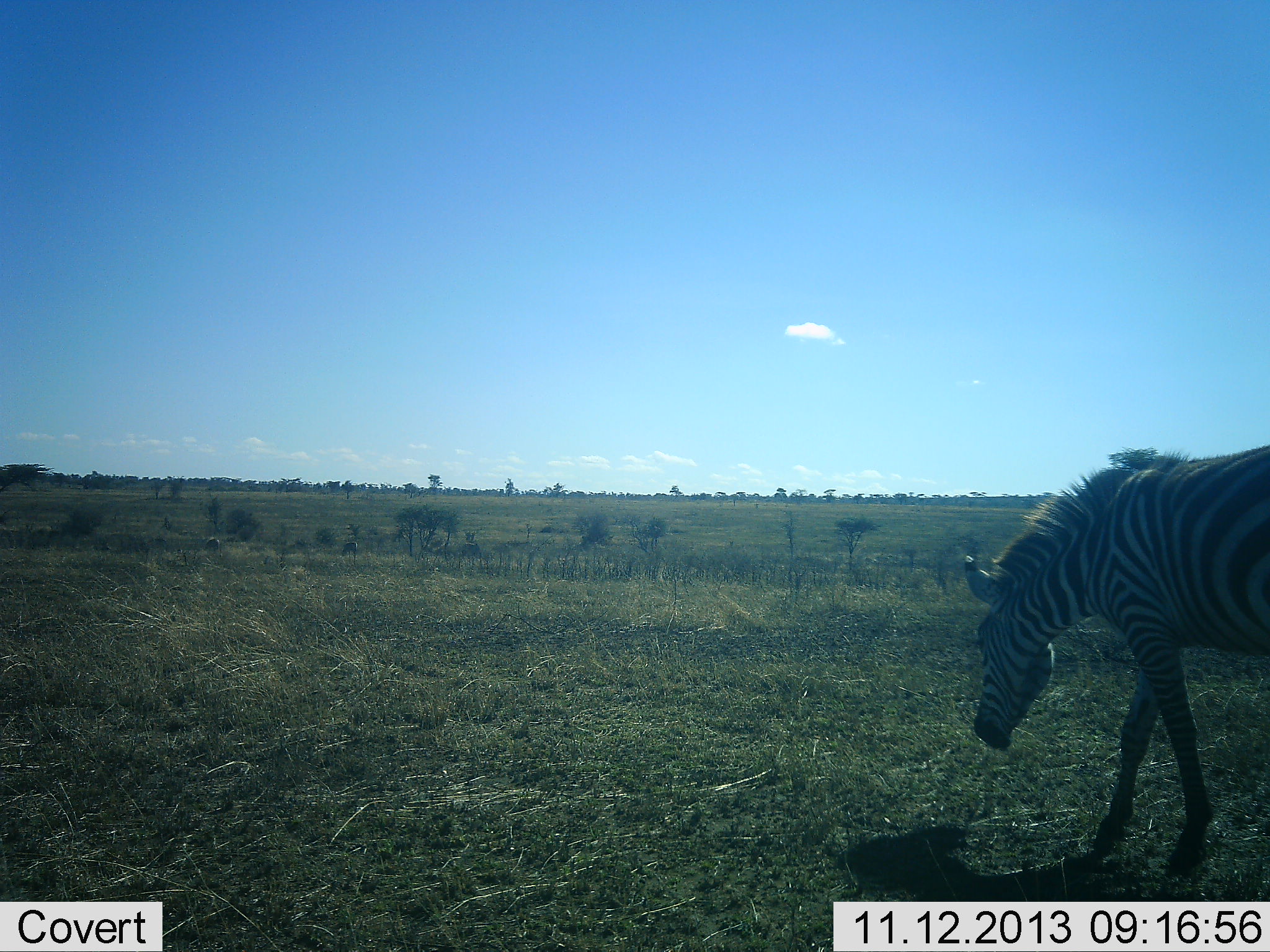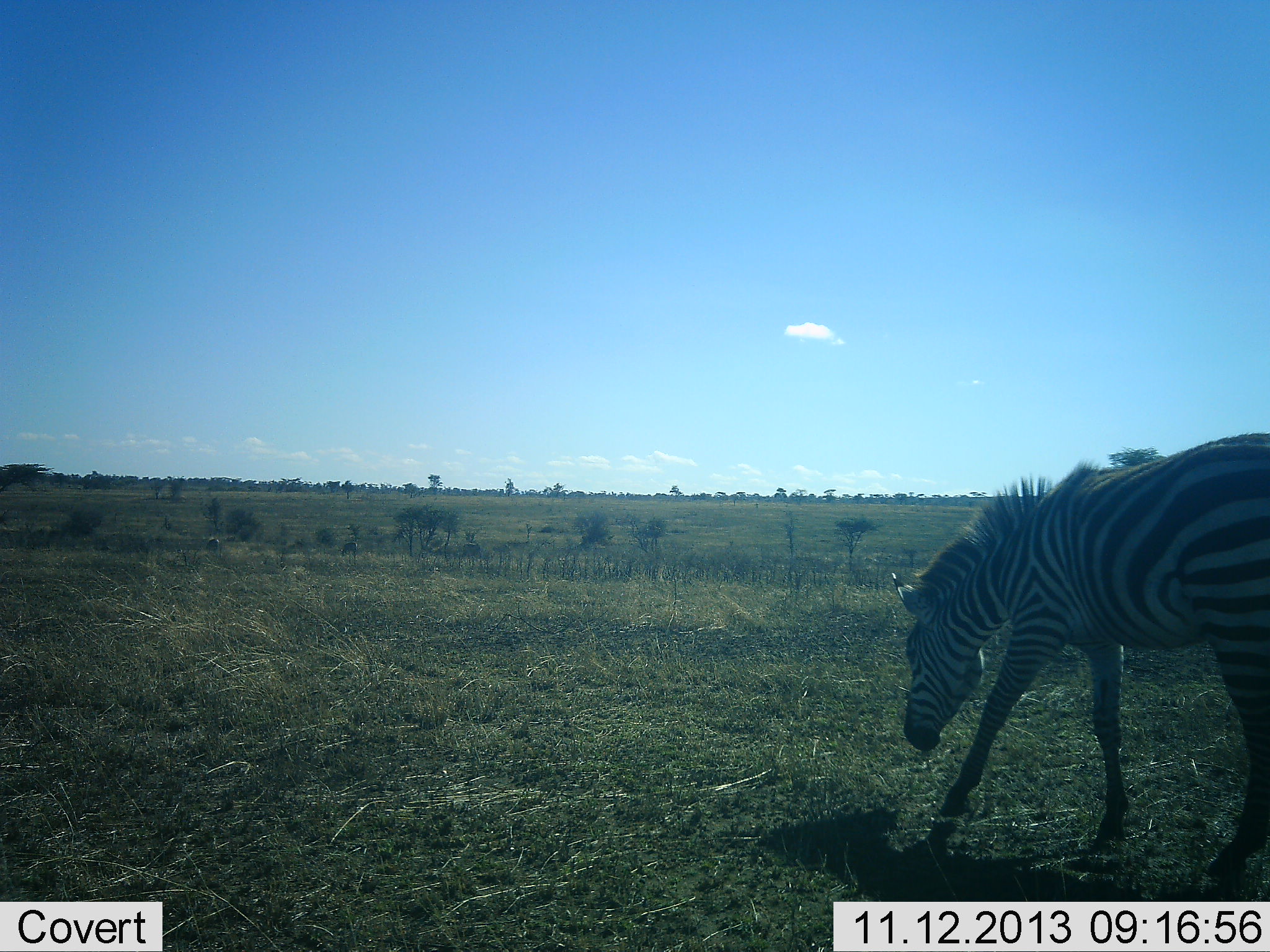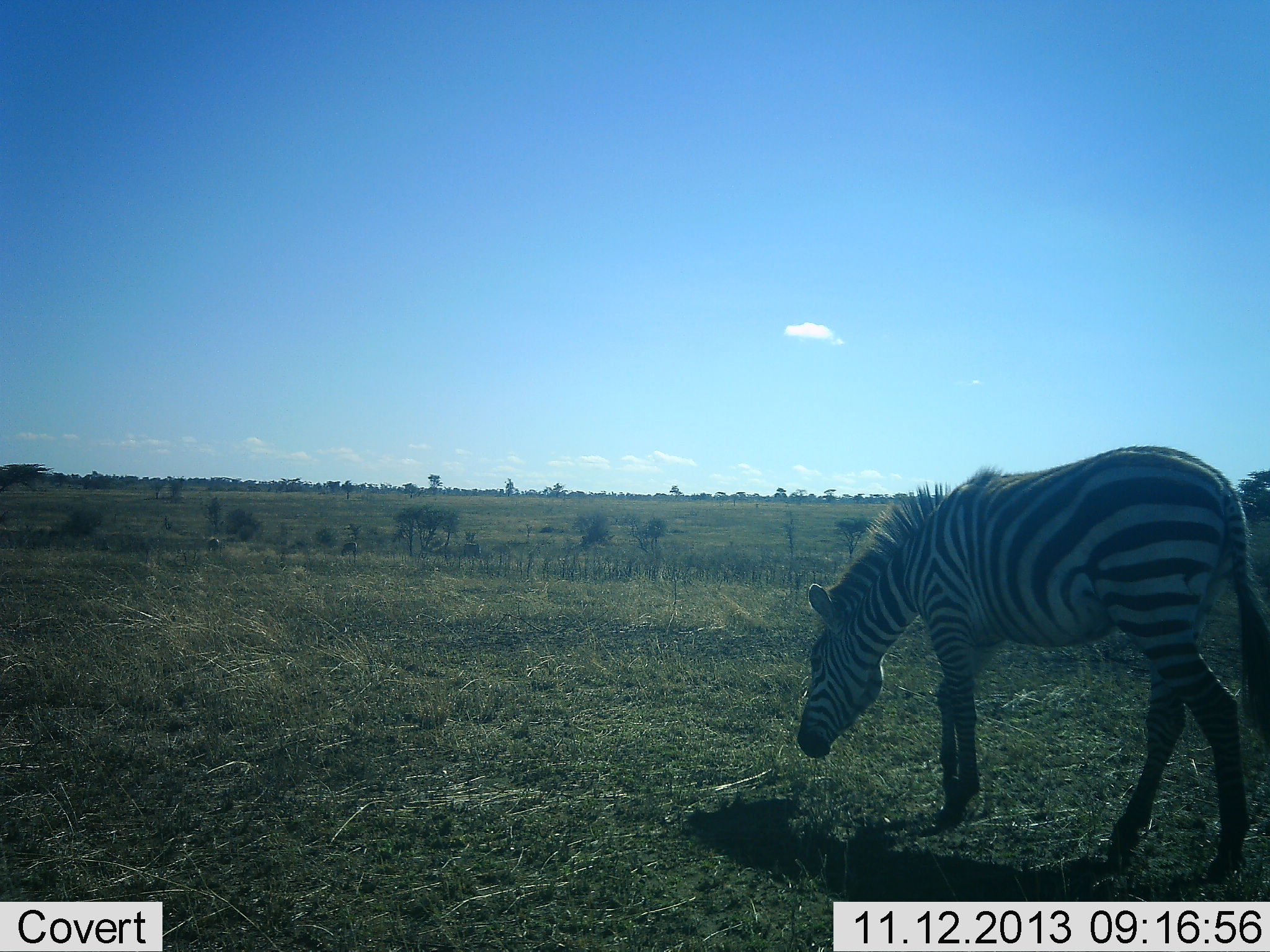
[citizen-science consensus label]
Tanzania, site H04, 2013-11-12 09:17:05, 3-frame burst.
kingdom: Animalia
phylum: Chordata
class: Mammalia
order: Perissodactyla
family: Equidae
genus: Equus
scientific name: Equus quagga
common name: plains zebra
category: zebra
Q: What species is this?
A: Zebra (plains zebra) (Equus quagga).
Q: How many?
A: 1.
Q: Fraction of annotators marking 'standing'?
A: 7%.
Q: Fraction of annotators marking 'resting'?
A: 0%.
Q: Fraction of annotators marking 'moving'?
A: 70%.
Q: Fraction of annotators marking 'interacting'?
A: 0%.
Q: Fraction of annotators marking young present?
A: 4%.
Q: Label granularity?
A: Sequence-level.